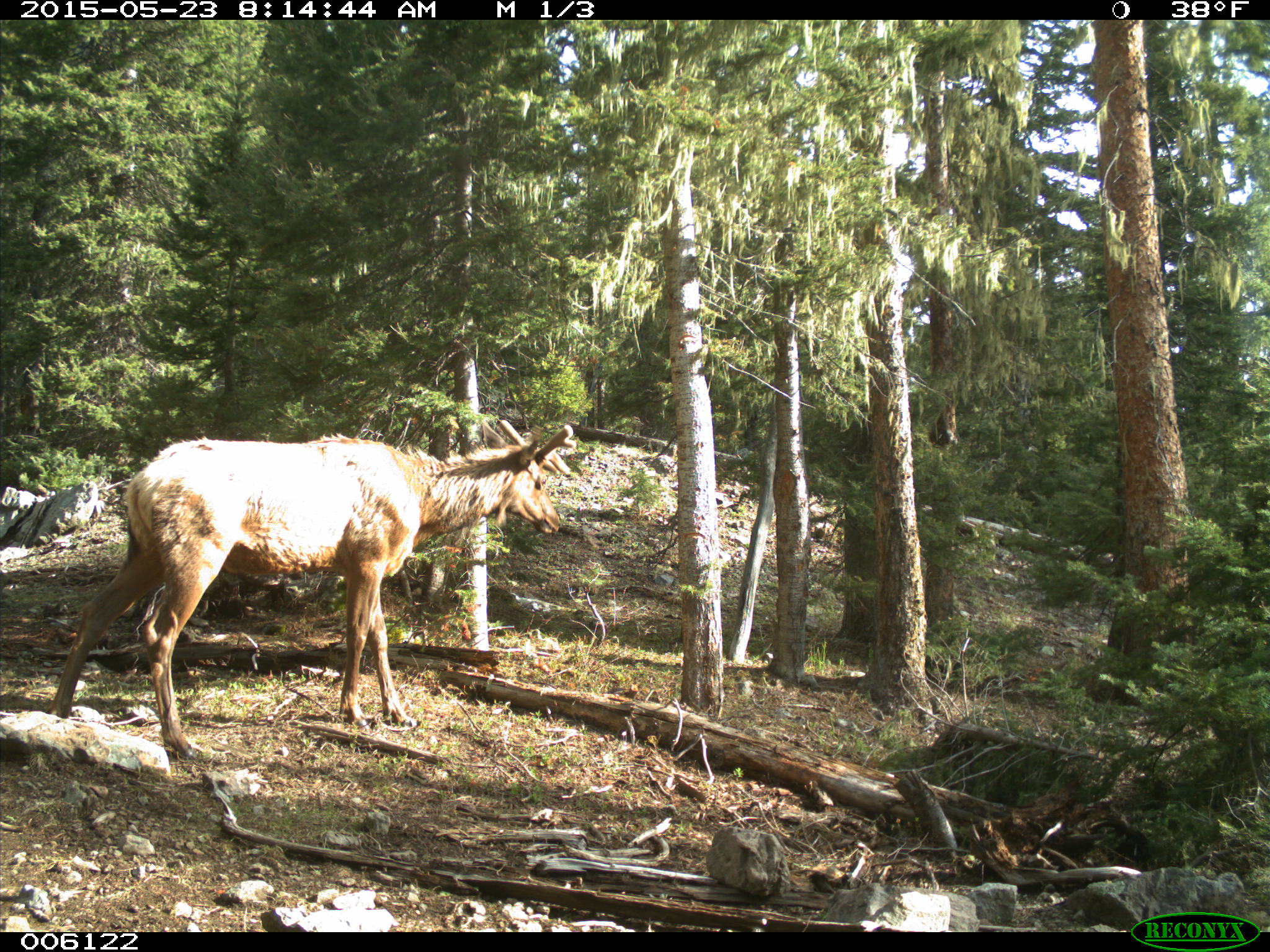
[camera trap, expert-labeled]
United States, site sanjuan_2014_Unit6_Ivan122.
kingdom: Animalia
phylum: Chordata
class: Mammalia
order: Artiodactyla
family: Cervidae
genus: Cervus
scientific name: Cervus elaphus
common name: red deer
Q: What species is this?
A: Cervus elaphus (red deer).